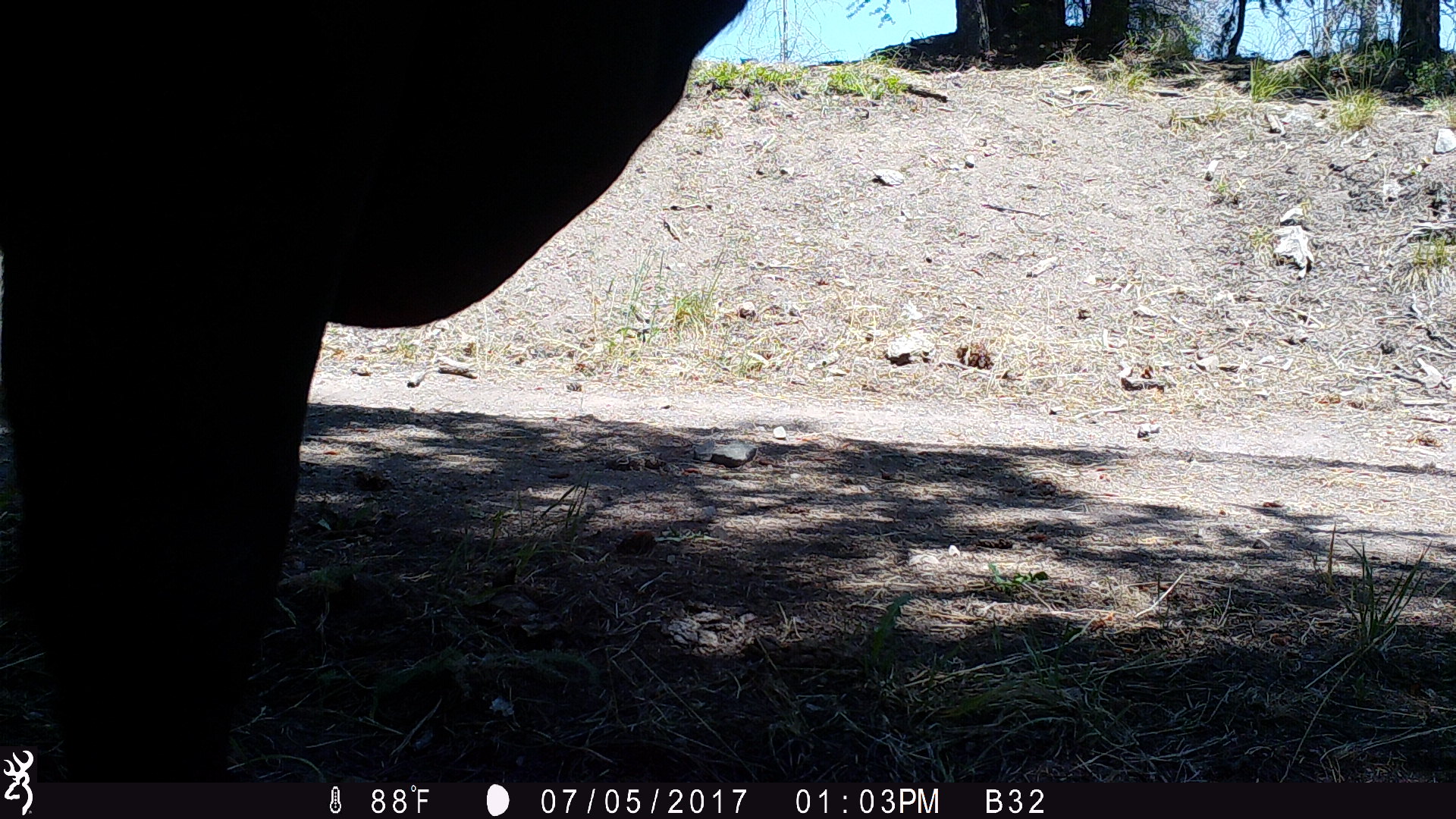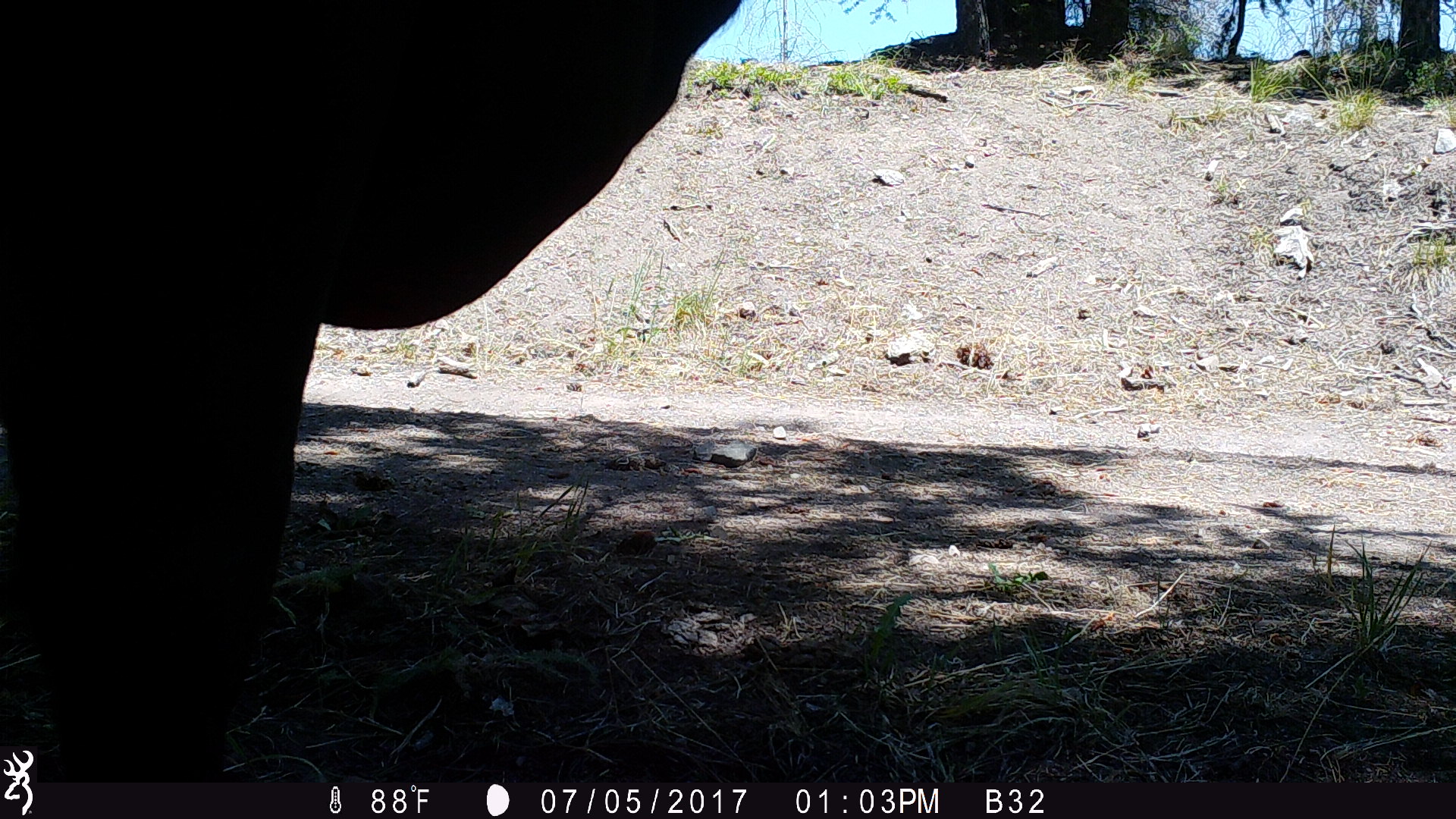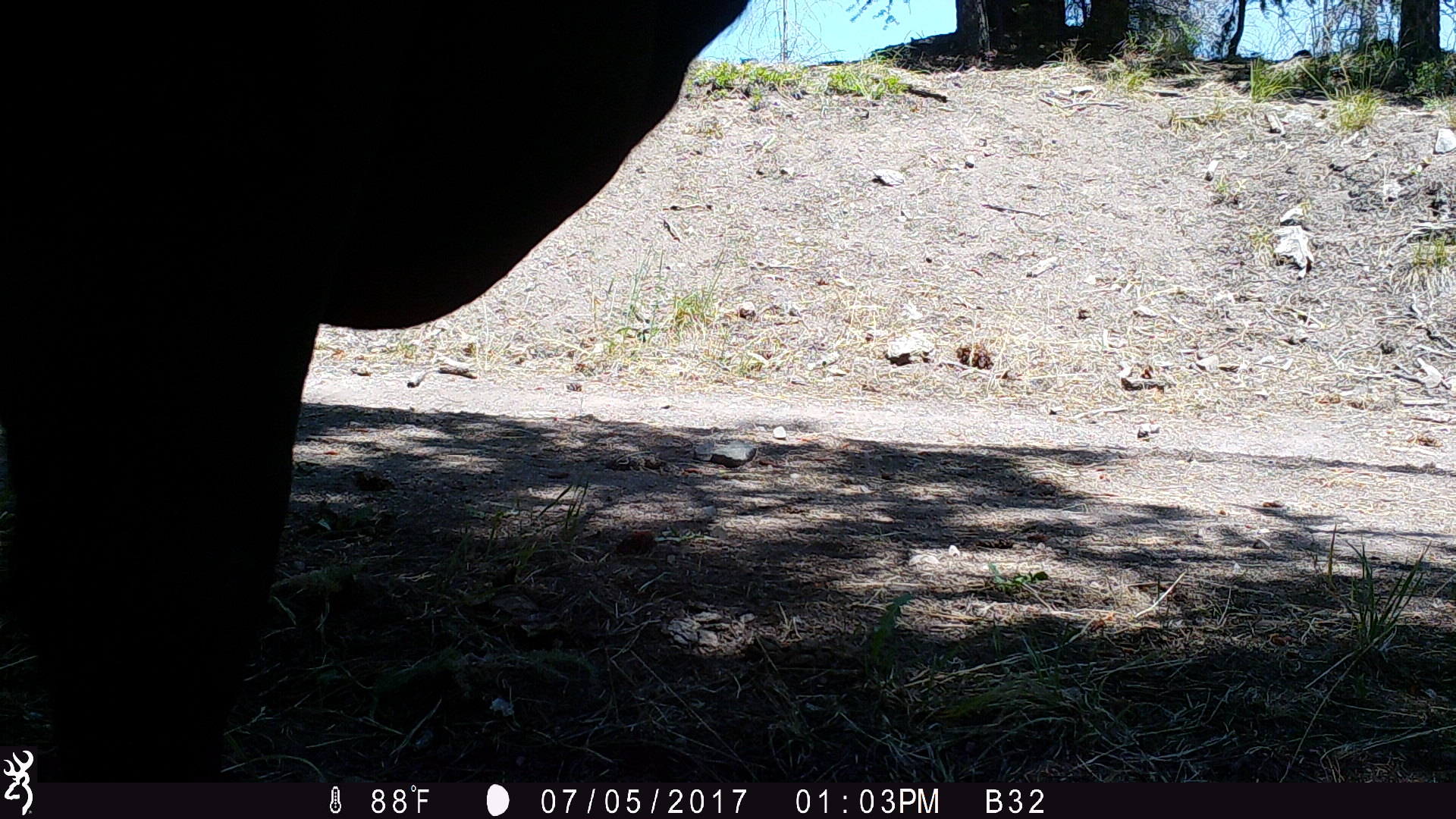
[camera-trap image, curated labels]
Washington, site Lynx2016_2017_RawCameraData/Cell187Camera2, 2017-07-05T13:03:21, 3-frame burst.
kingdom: Animalia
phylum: Chordata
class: Mammalia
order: Artiodactyla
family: Bovidae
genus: Bos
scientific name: Bos taurus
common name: domestic cattle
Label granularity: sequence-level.